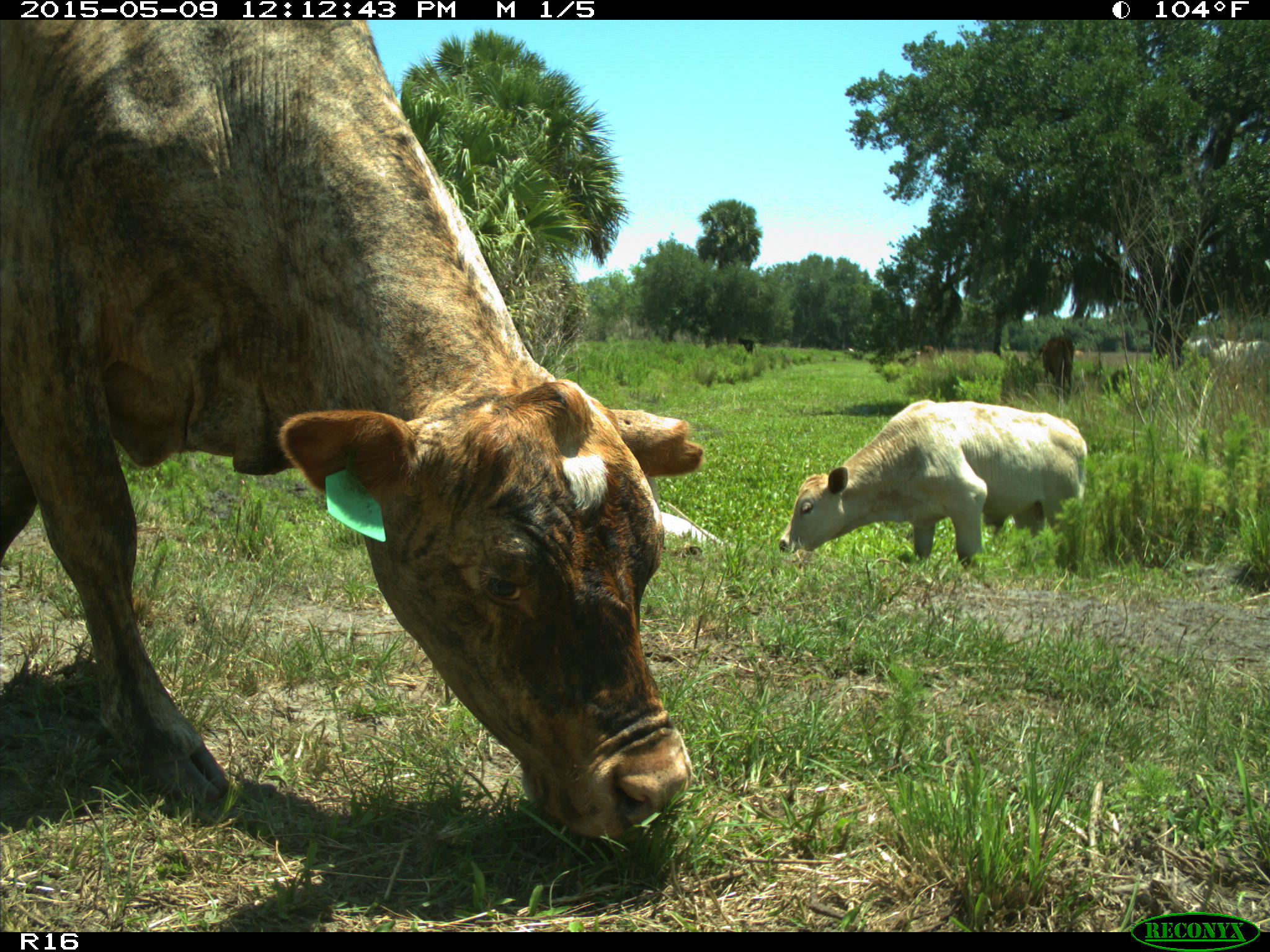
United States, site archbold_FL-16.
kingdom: Animalia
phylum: Chordata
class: Mammalia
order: Artiodactyla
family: Bovidae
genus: Bos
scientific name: Bos taurus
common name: domestic cow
Bos taurus (domestic cow).